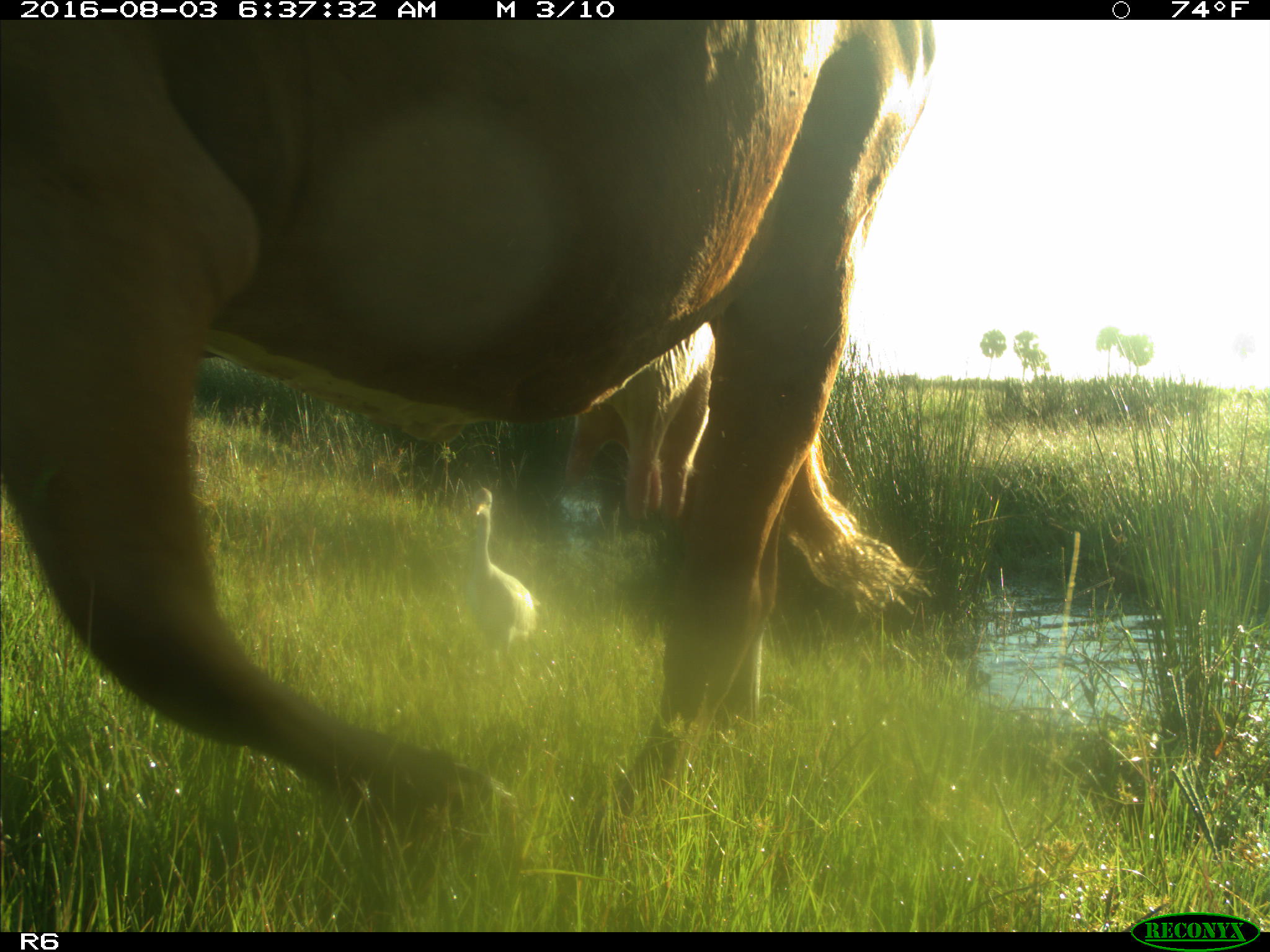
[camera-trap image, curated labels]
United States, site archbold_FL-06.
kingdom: Animalia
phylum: Chordata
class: Mammalia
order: Artiodactyla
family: Bovidae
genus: Bos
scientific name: Bos taurus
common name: domestic cow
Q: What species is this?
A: Bos taurus (domestic cow).